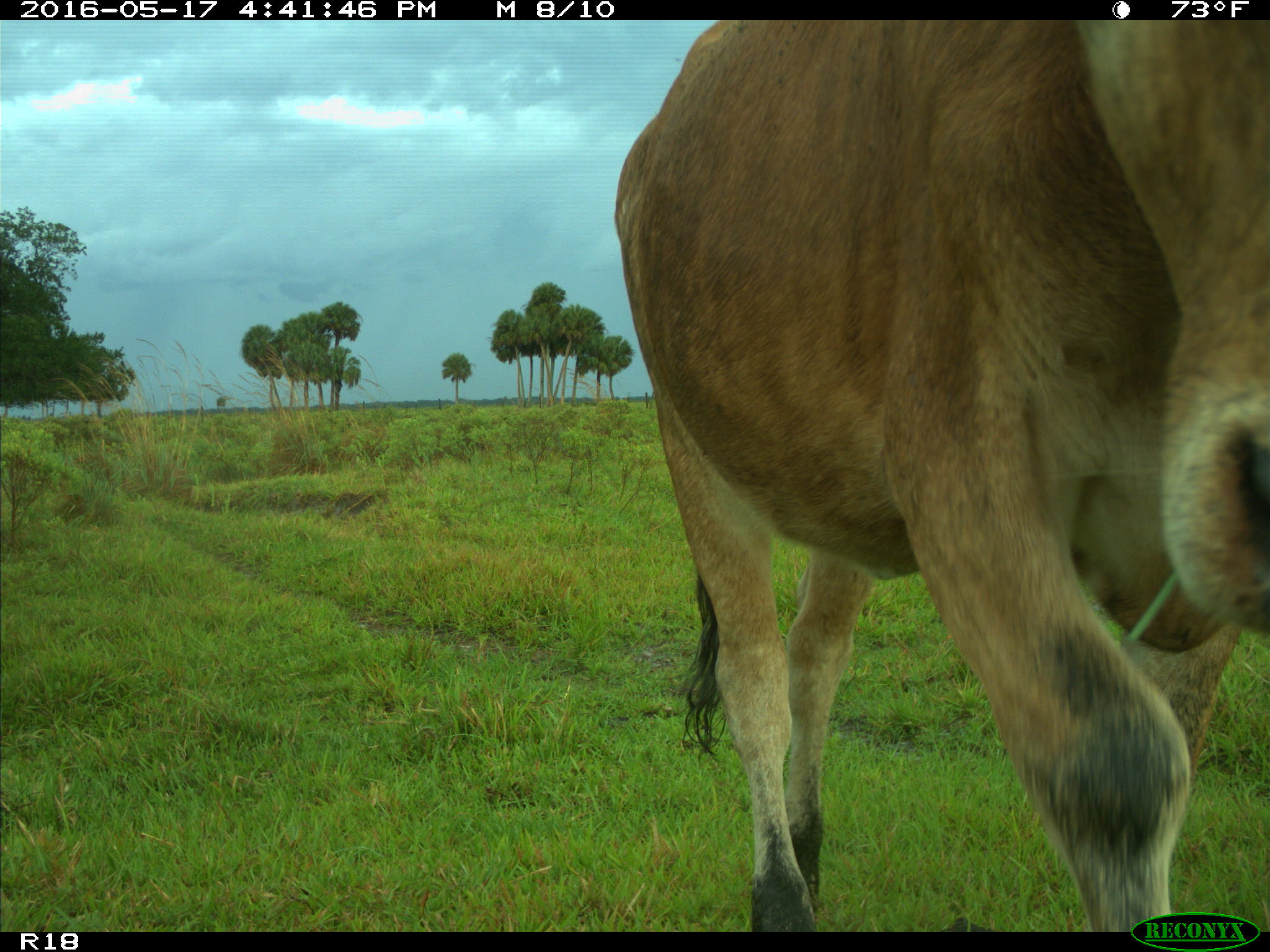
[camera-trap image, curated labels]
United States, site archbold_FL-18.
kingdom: Animalia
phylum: Chordata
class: Mammalia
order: Artiodactyla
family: Bovidae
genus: Bos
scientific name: Bos taurus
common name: domestic cow